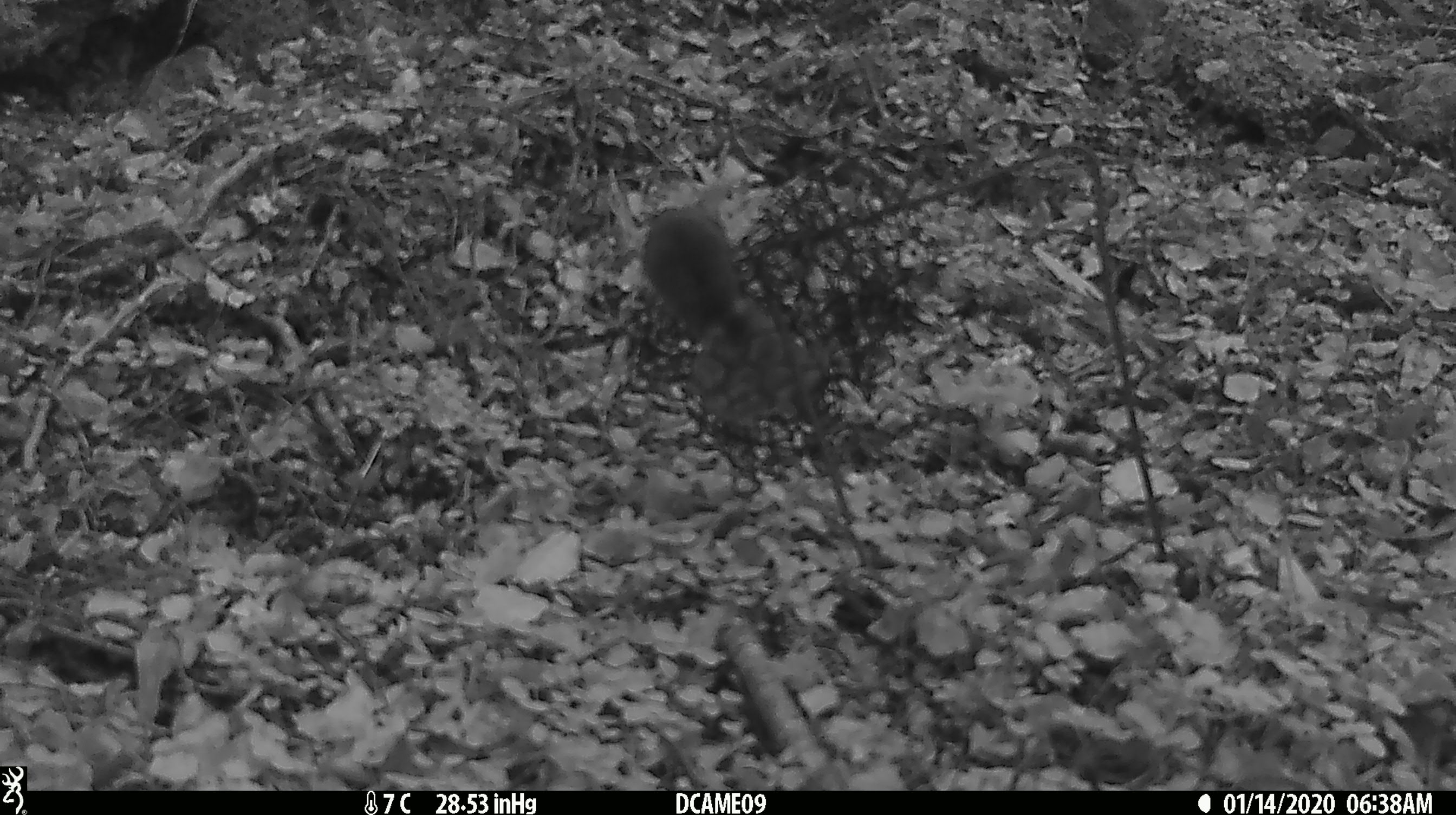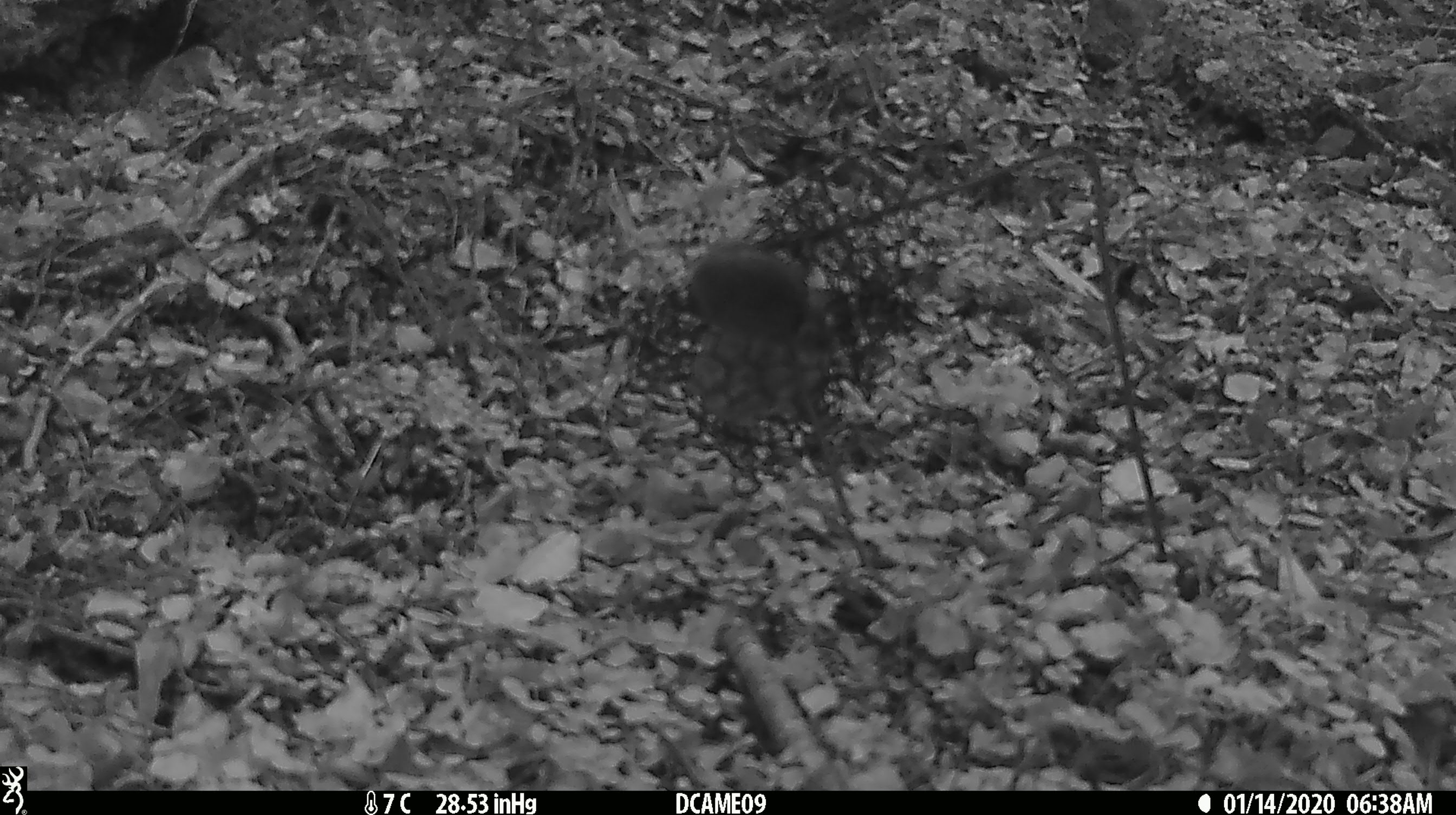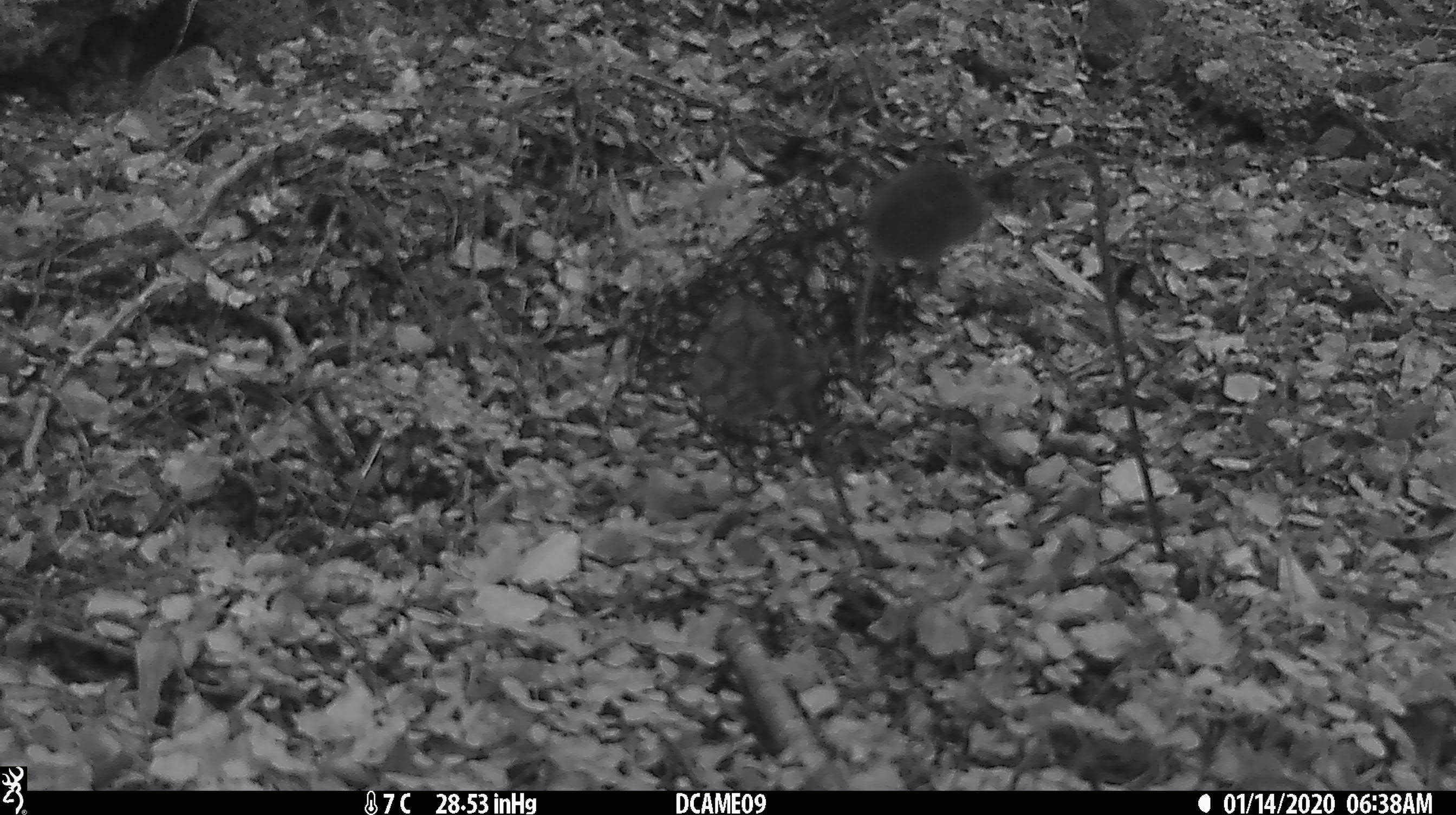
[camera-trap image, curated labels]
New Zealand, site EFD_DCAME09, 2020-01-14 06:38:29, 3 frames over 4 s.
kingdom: Animalia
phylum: Chordata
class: Mammalia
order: Rodentia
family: Muridae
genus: Mus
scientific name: Mus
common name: mouse